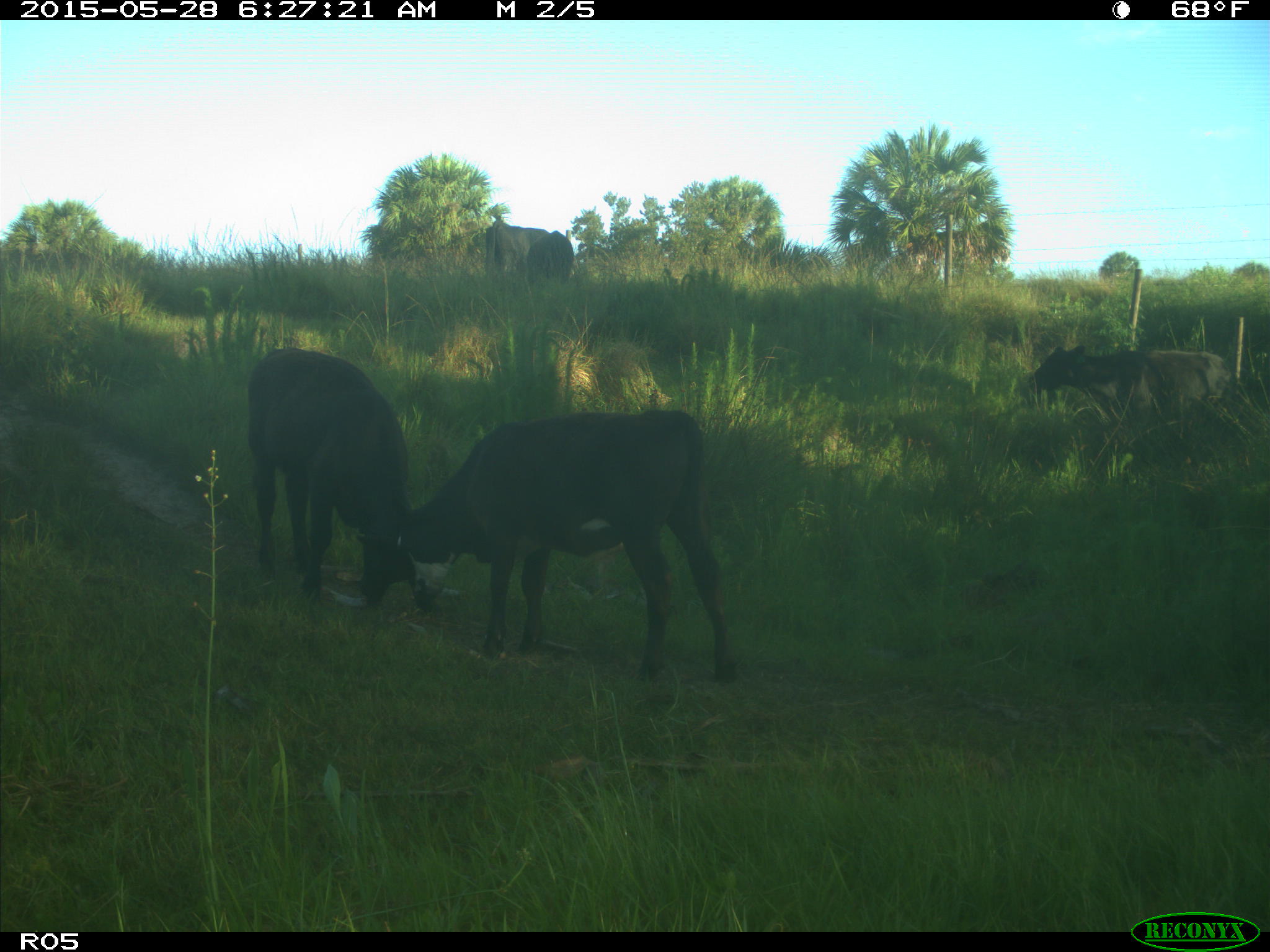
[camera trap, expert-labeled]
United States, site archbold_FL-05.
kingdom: Animalia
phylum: Chordata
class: Mammalia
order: Artiodactyla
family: Bovidae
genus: Bos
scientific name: Bos taurus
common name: domestic cow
Bos taurus (domestic cow).